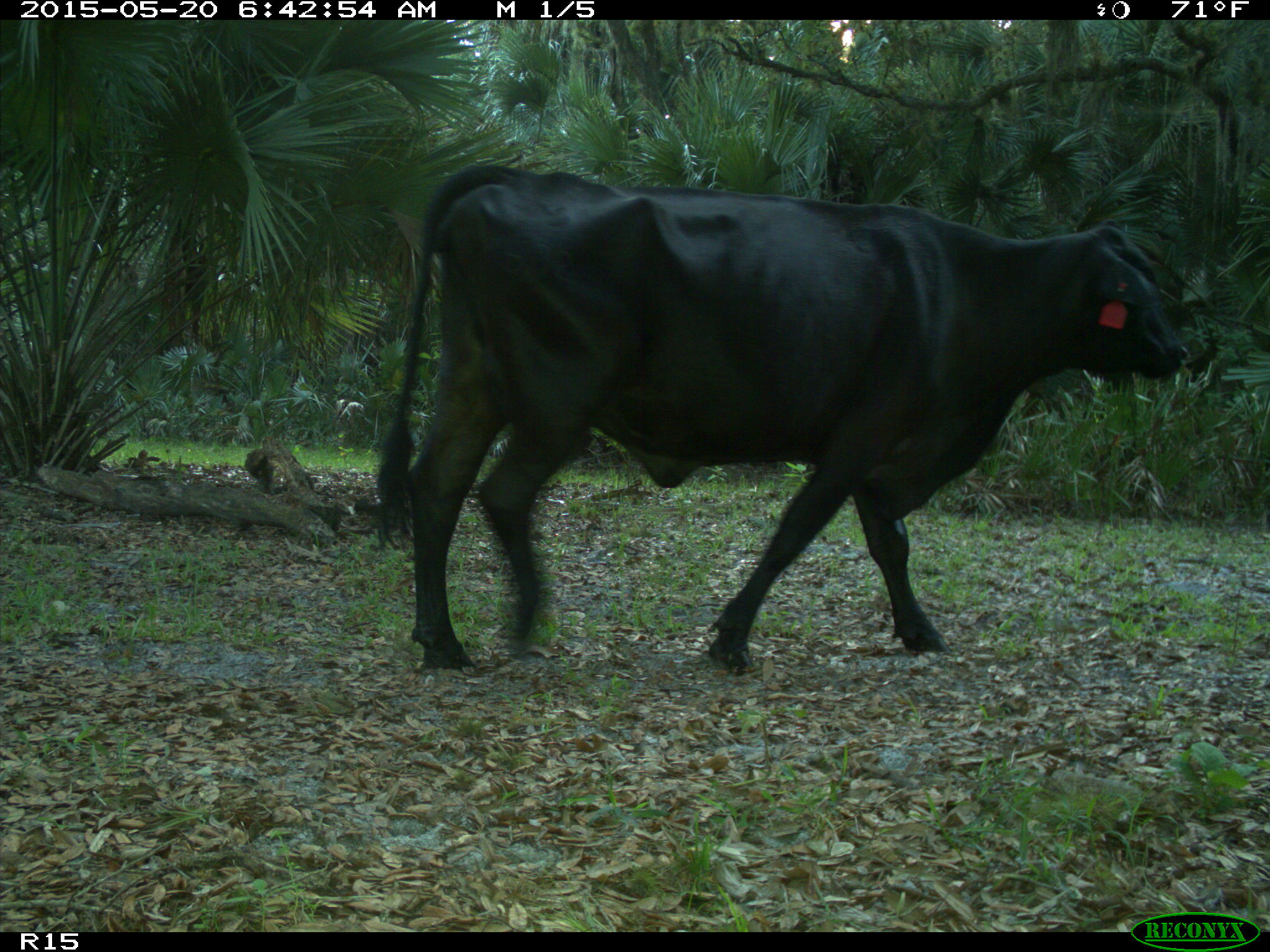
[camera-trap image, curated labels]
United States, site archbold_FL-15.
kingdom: Animalia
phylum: Chordata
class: Mammalia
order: Artiodactyla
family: Bovidae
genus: Bos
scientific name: Bos taurus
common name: domestic cow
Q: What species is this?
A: Bos taurus (domestic cow).